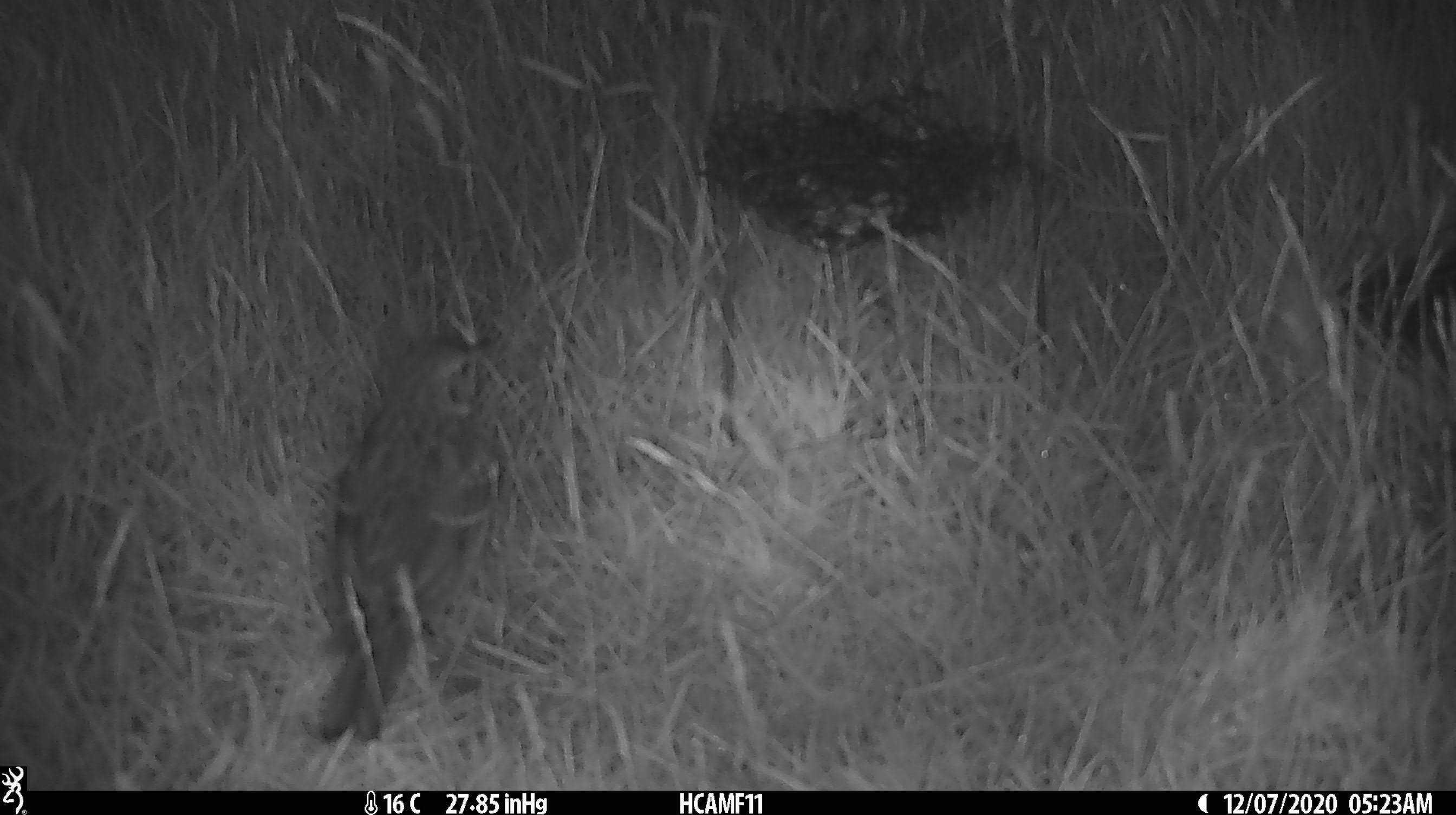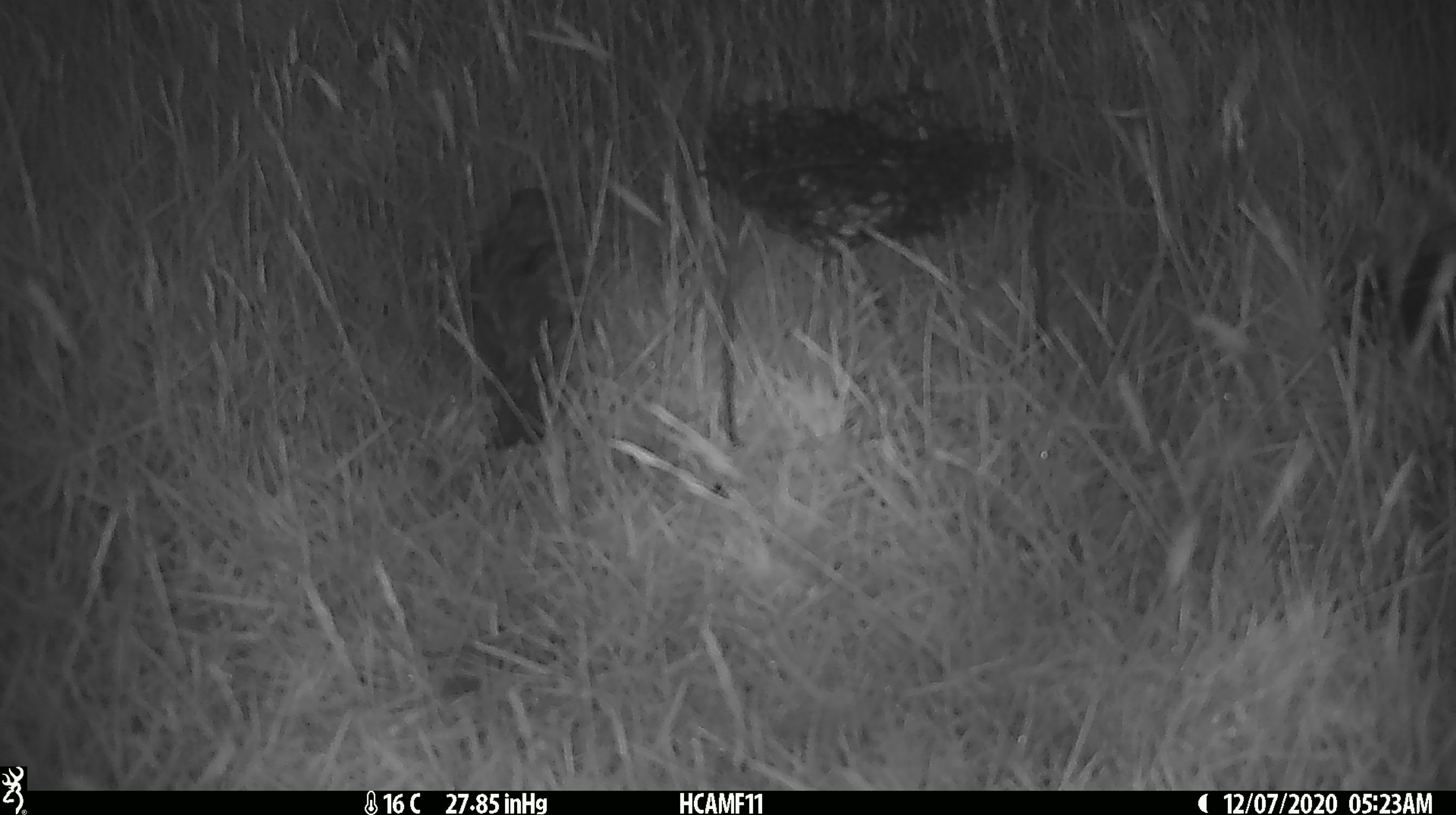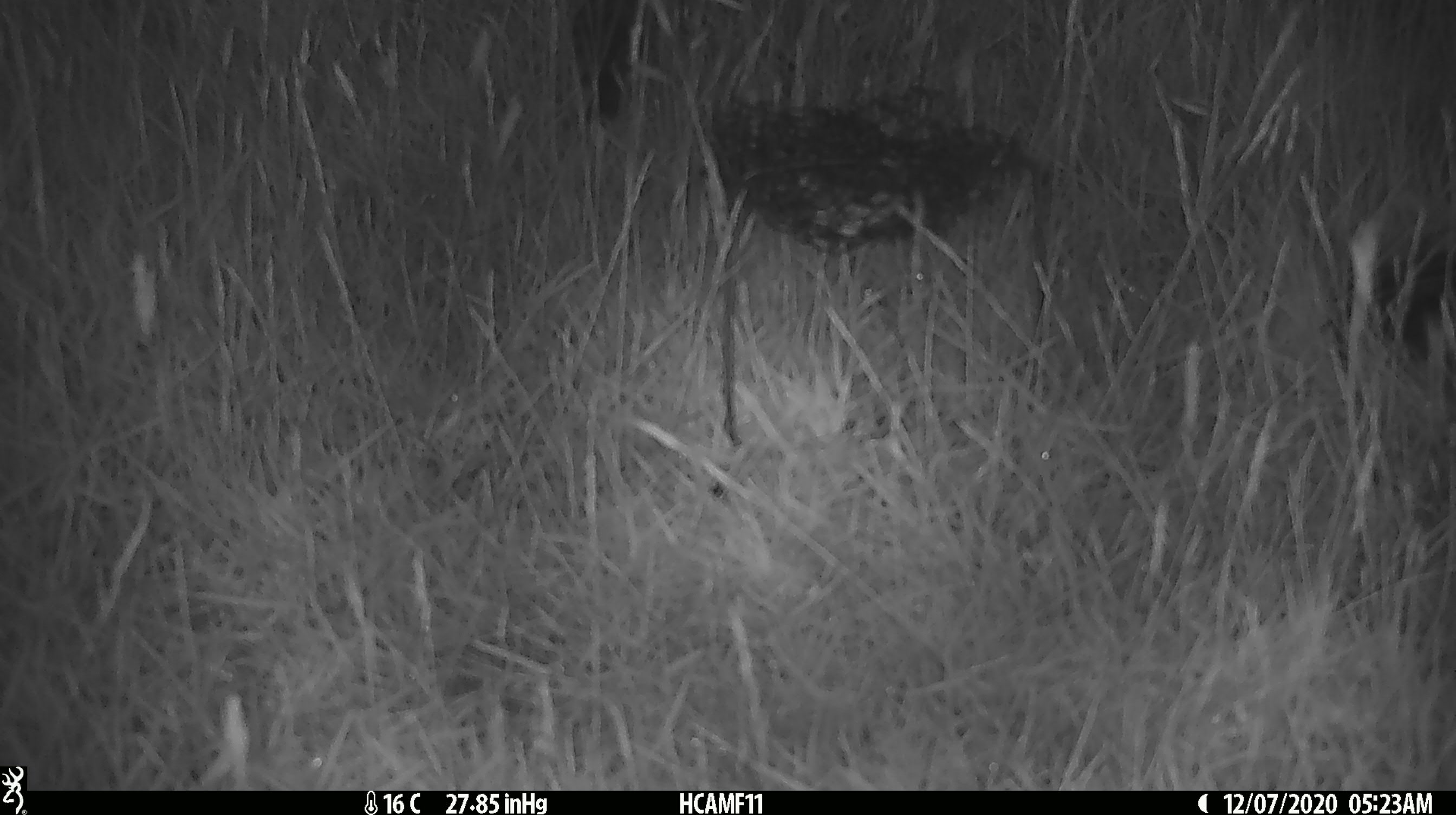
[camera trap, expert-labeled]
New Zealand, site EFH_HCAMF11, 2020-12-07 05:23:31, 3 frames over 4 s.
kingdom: Animalia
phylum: Chordata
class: Aves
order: Passeriformes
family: Turdidae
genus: Turdus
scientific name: Turdus philomelos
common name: song thrush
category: thrush